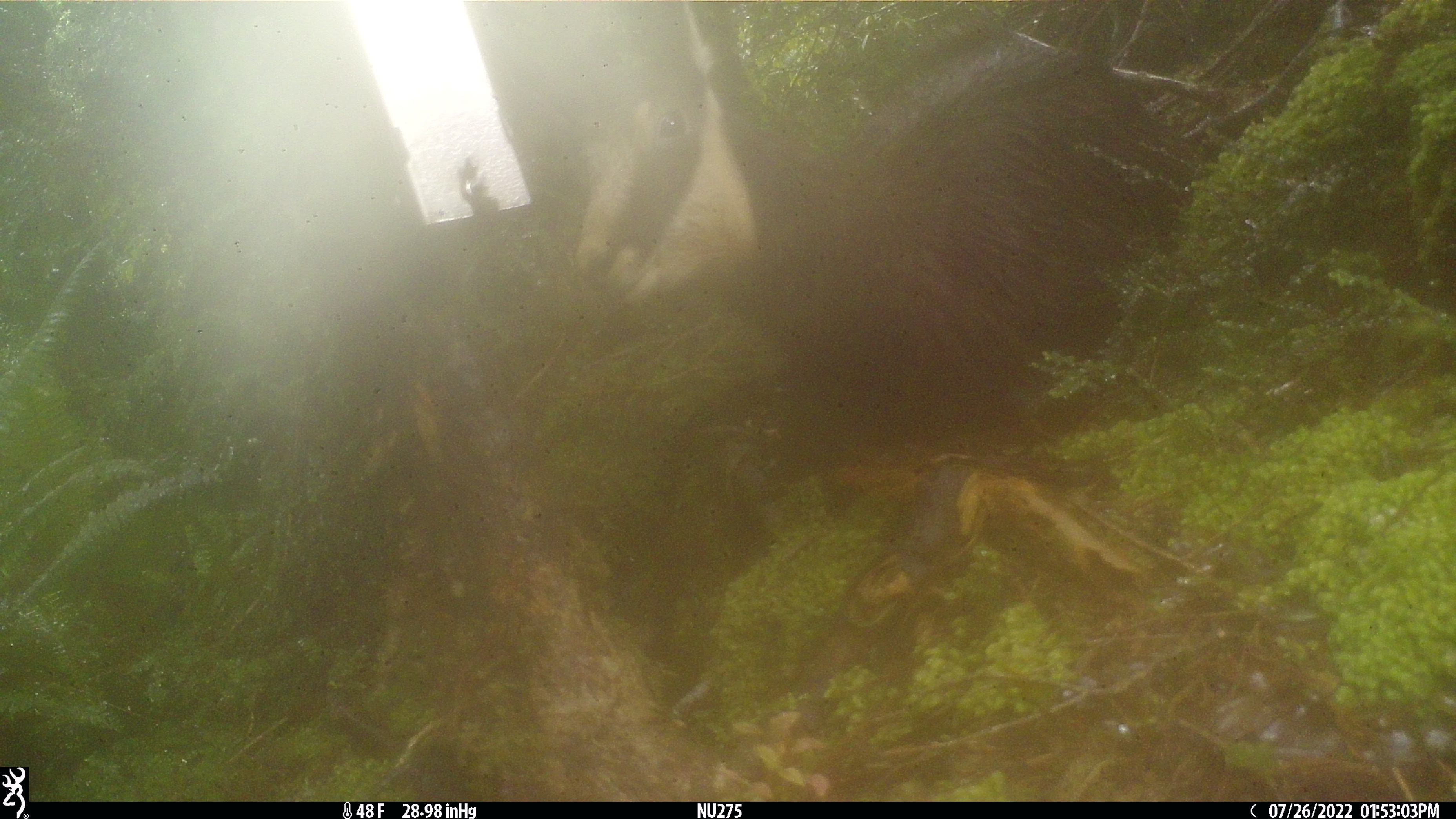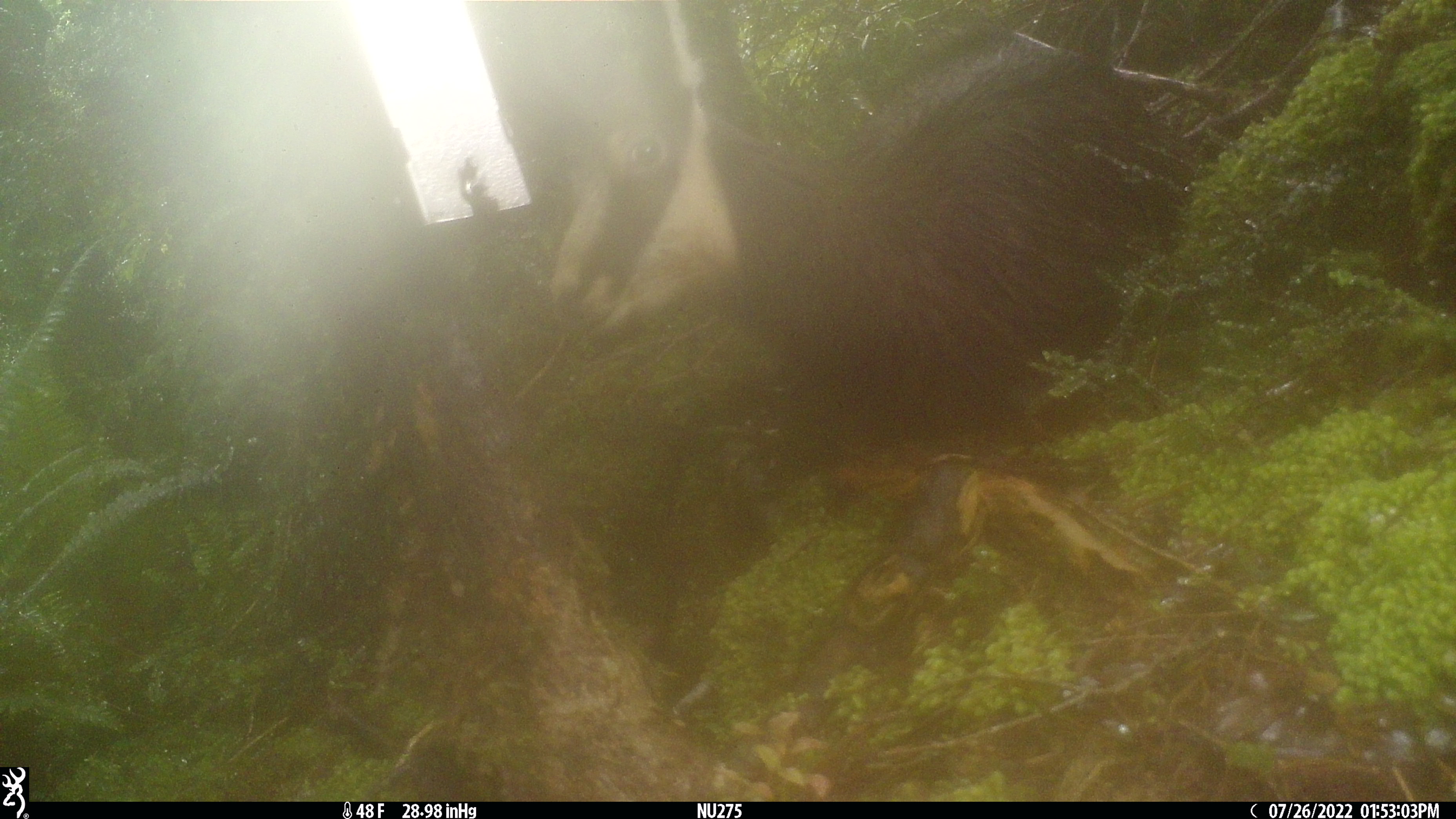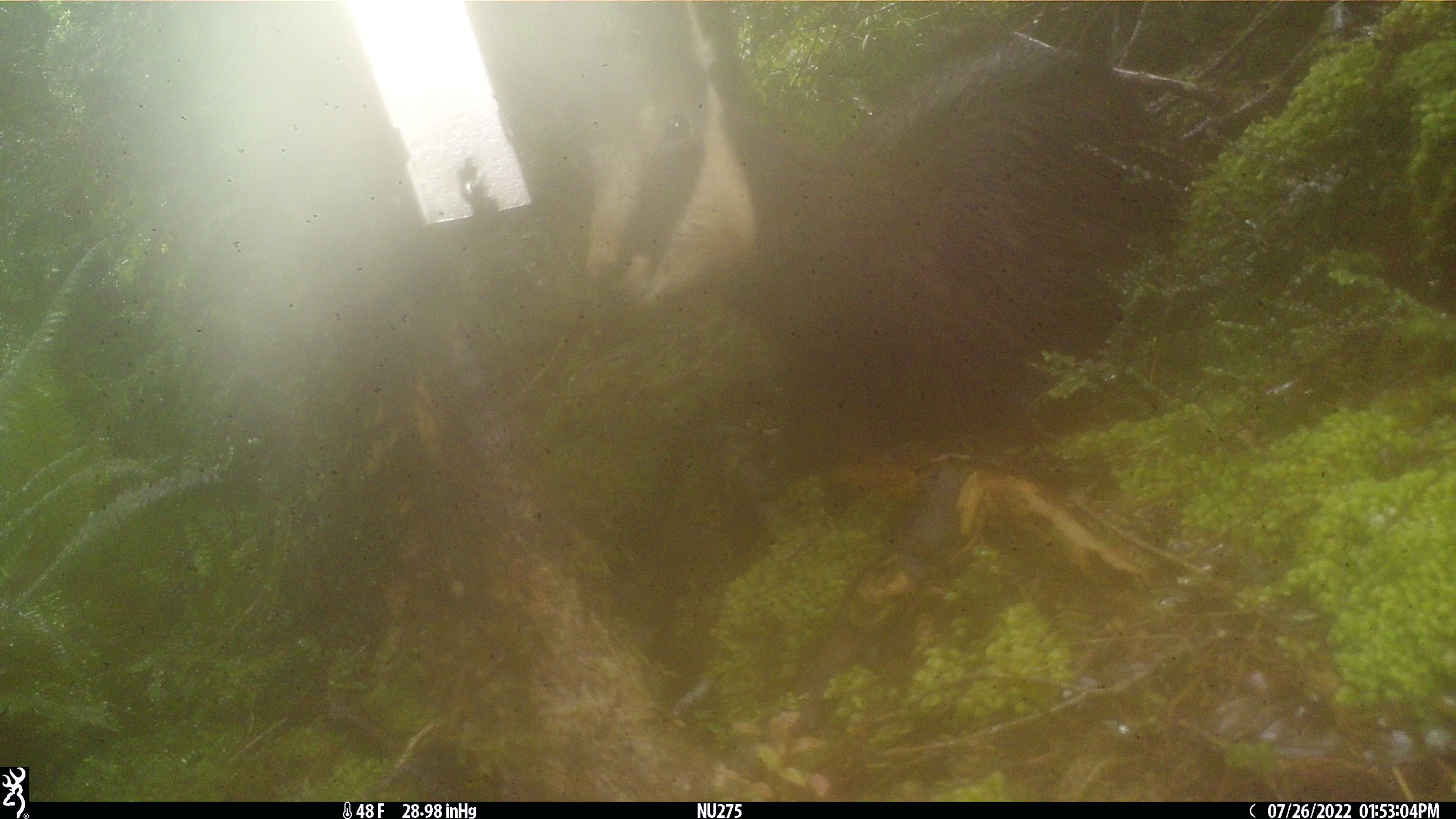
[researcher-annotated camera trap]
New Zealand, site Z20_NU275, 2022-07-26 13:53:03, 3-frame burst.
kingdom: Animalia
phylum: Chordata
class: Mammalia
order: Artiodactyla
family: Bovidae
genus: Rupicapra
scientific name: Rupicapra rupicapra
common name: alpine chamois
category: chamois